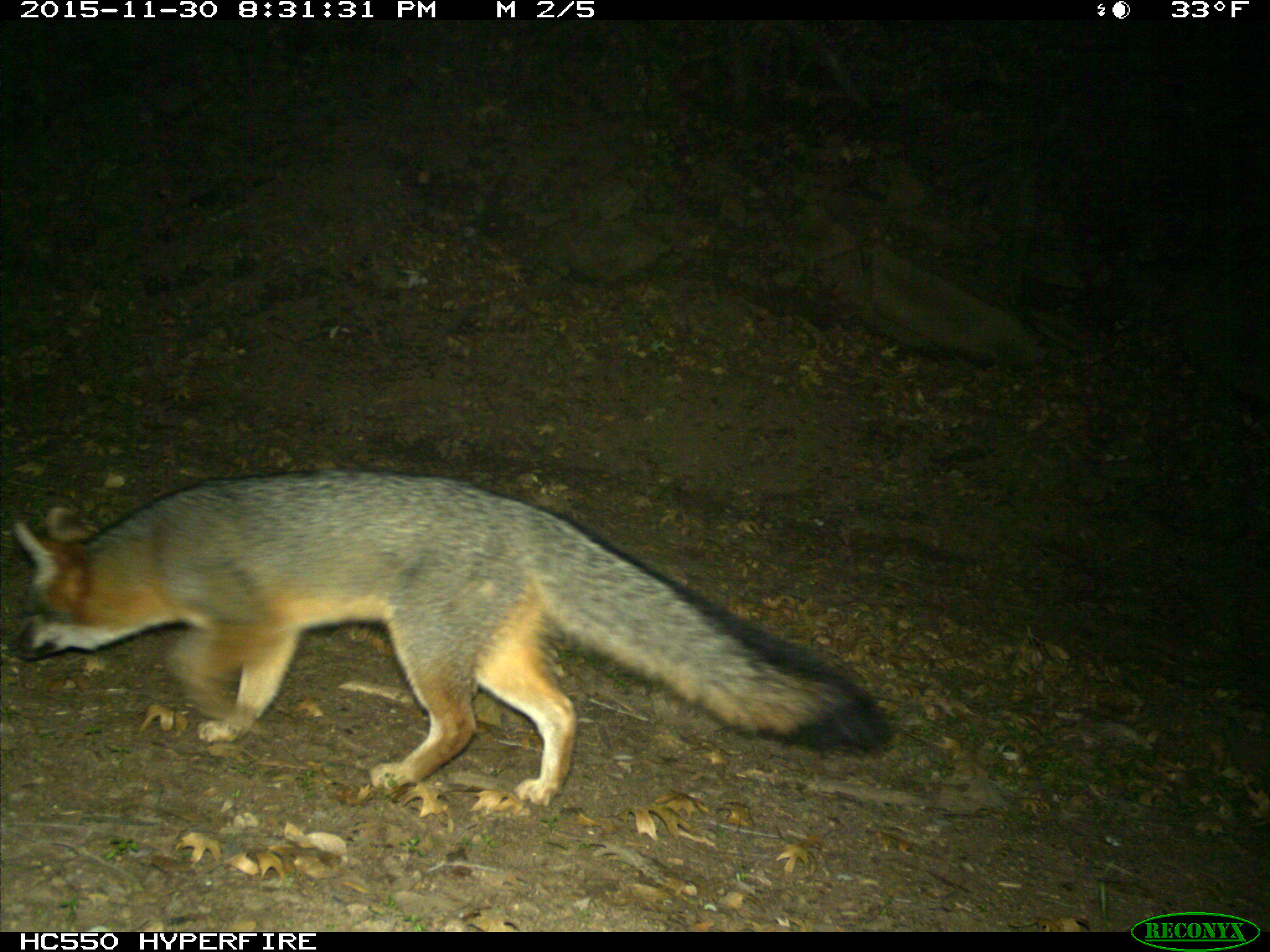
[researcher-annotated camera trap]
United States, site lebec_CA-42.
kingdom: Animalia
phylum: Chordata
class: Mammalia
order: Carnivora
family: Canidae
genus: Urocyon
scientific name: Urocyon cinereoargenteus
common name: gray fox